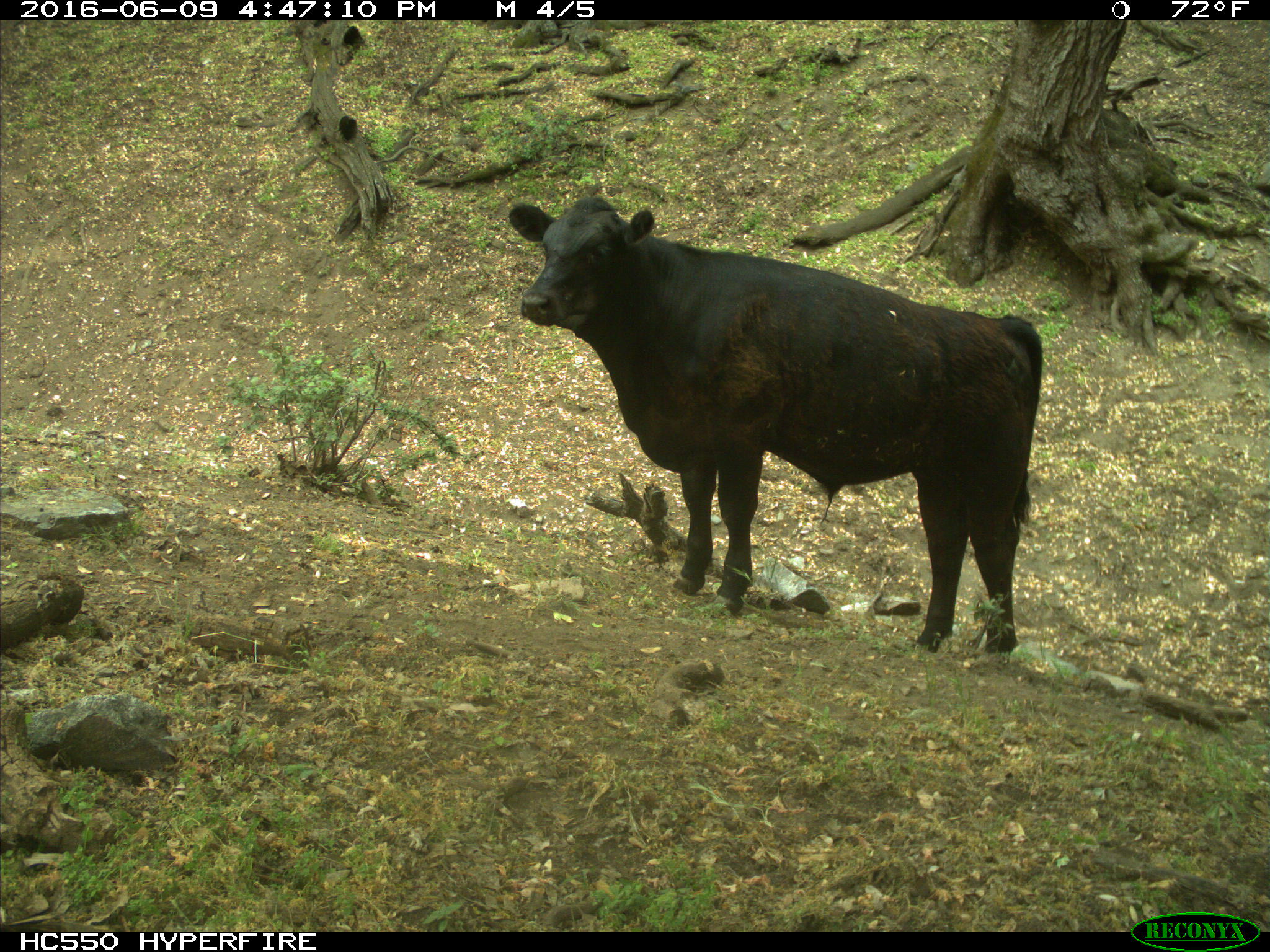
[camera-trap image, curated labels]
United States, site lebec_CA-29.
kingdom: Animalia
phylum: Chordata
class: Mammalia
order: Artiodactyla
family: Bovidae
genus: Bos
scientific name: Bos taurus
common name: domestic cow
Bos taurus (domestic cow).